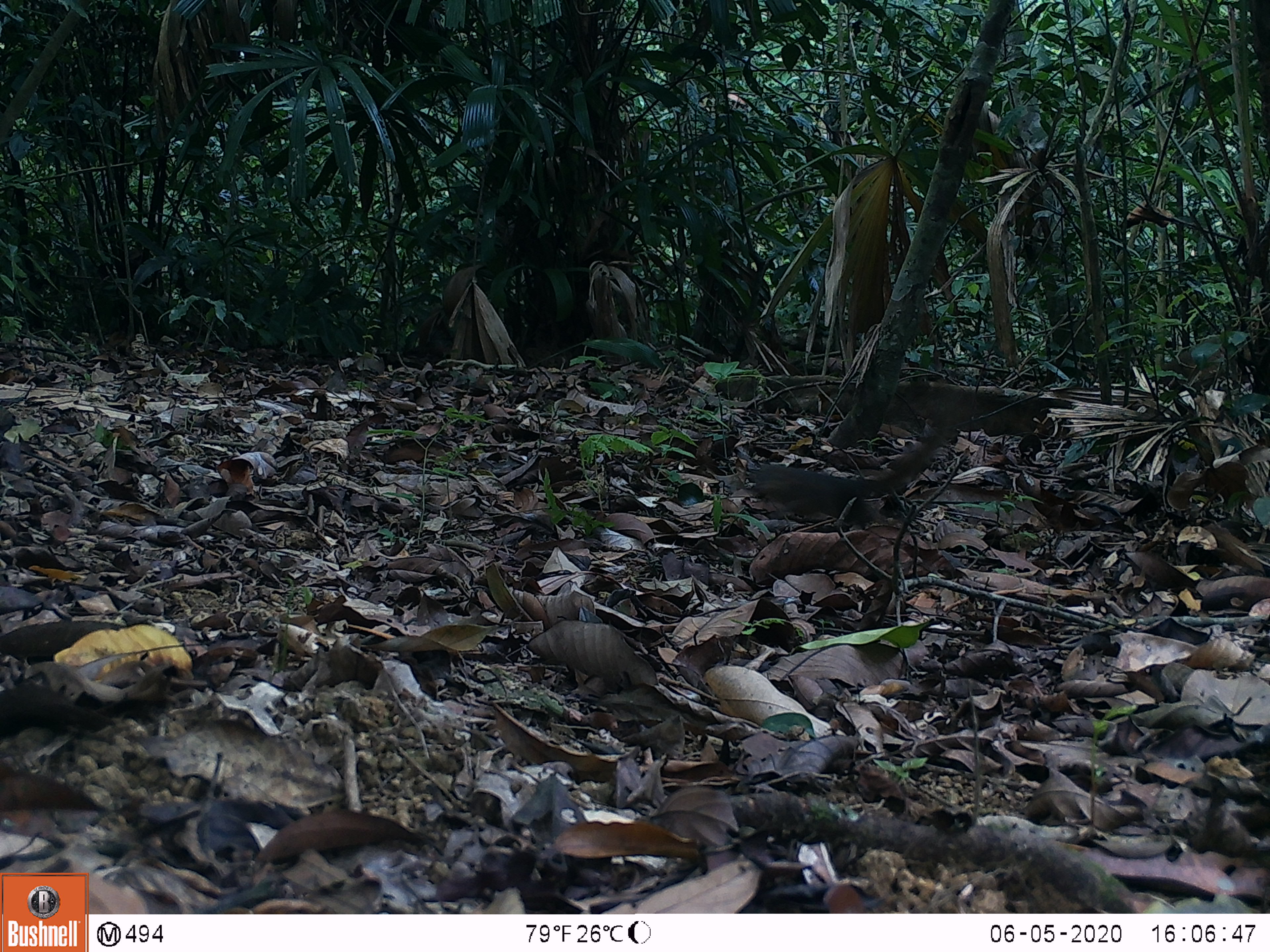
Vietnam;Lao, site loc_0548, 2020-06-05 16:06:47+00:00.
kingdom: Animalia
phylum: Chordata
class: Mammalia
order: Rodentia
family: Sciuridae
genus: Sciurus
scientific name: Sciurus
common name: squirrel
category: unidentified squirrel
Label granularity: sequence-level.